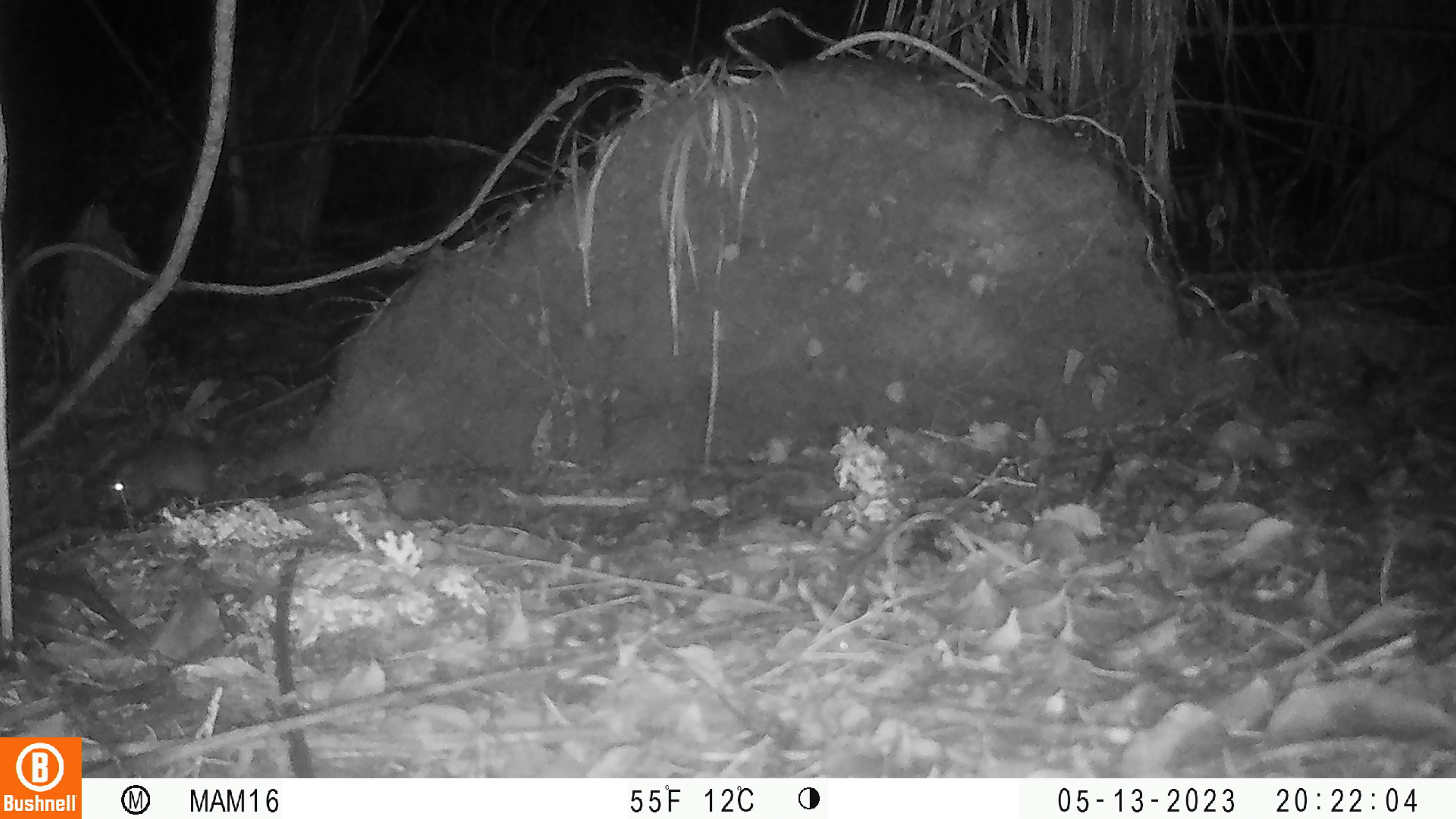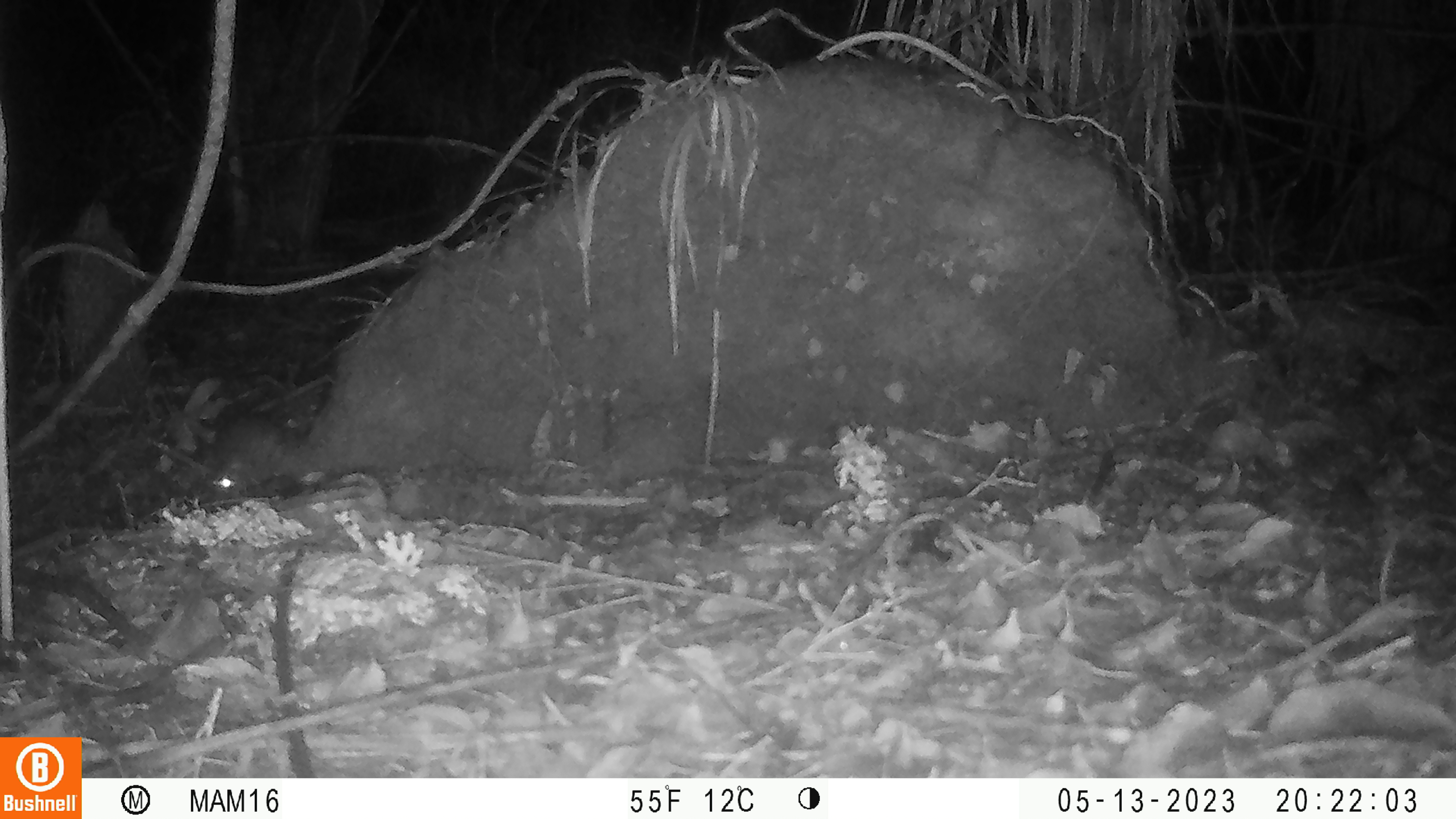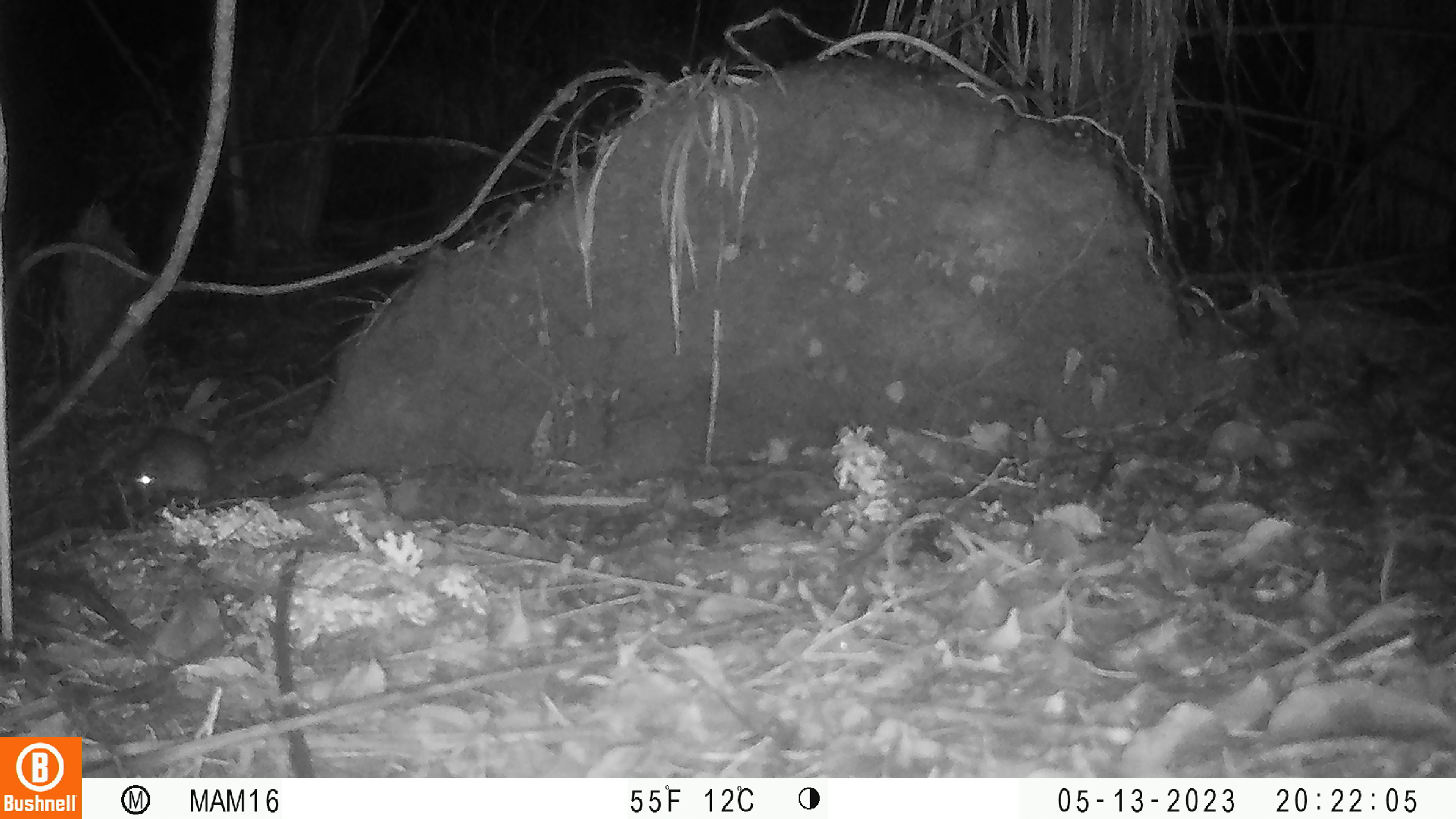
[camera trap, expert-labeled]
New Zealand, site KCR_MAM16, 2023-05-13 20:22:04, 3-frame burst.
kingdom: Animalia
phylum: Chordata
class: Mammalia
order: Rodentia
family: Muridae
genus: Rattus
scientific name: Rattus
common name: rat